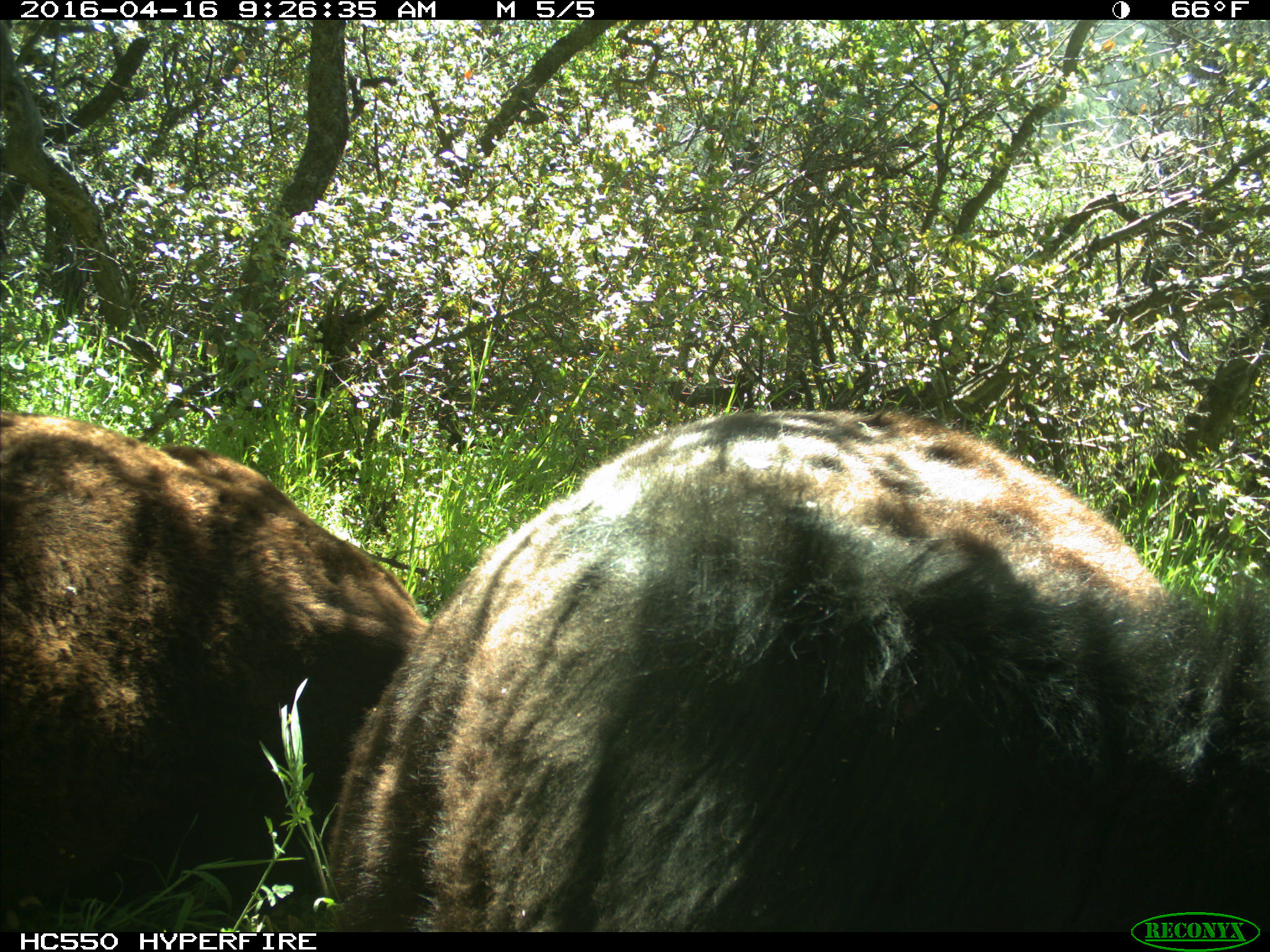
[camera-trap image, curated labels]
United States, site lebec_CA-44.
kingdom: Animalia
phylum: Chordata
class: Mammalia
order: Artiodactyla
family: Bovidae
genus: Bos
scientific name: Bos taurus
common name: domestic cow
Bos taurus (domestic cow).